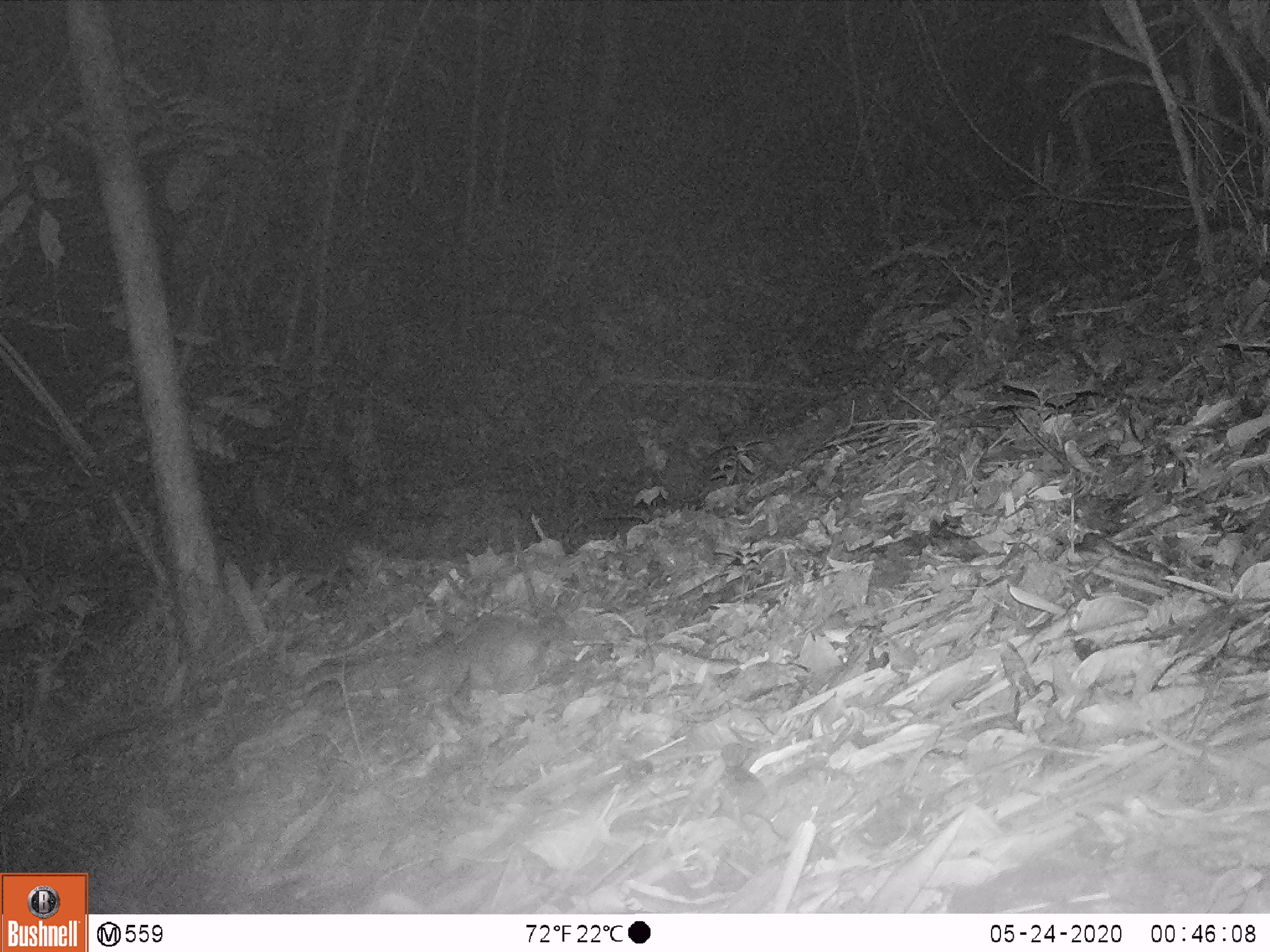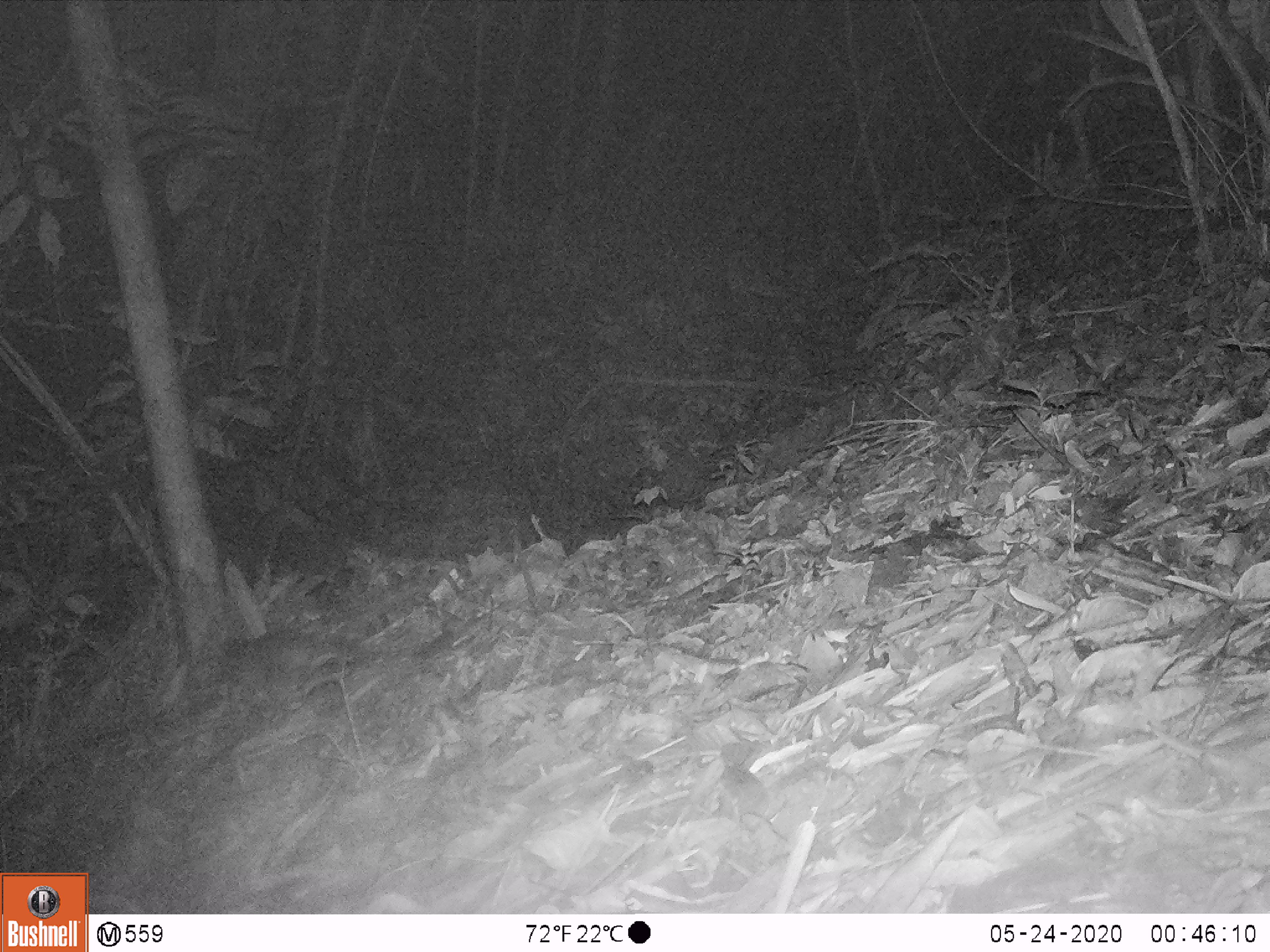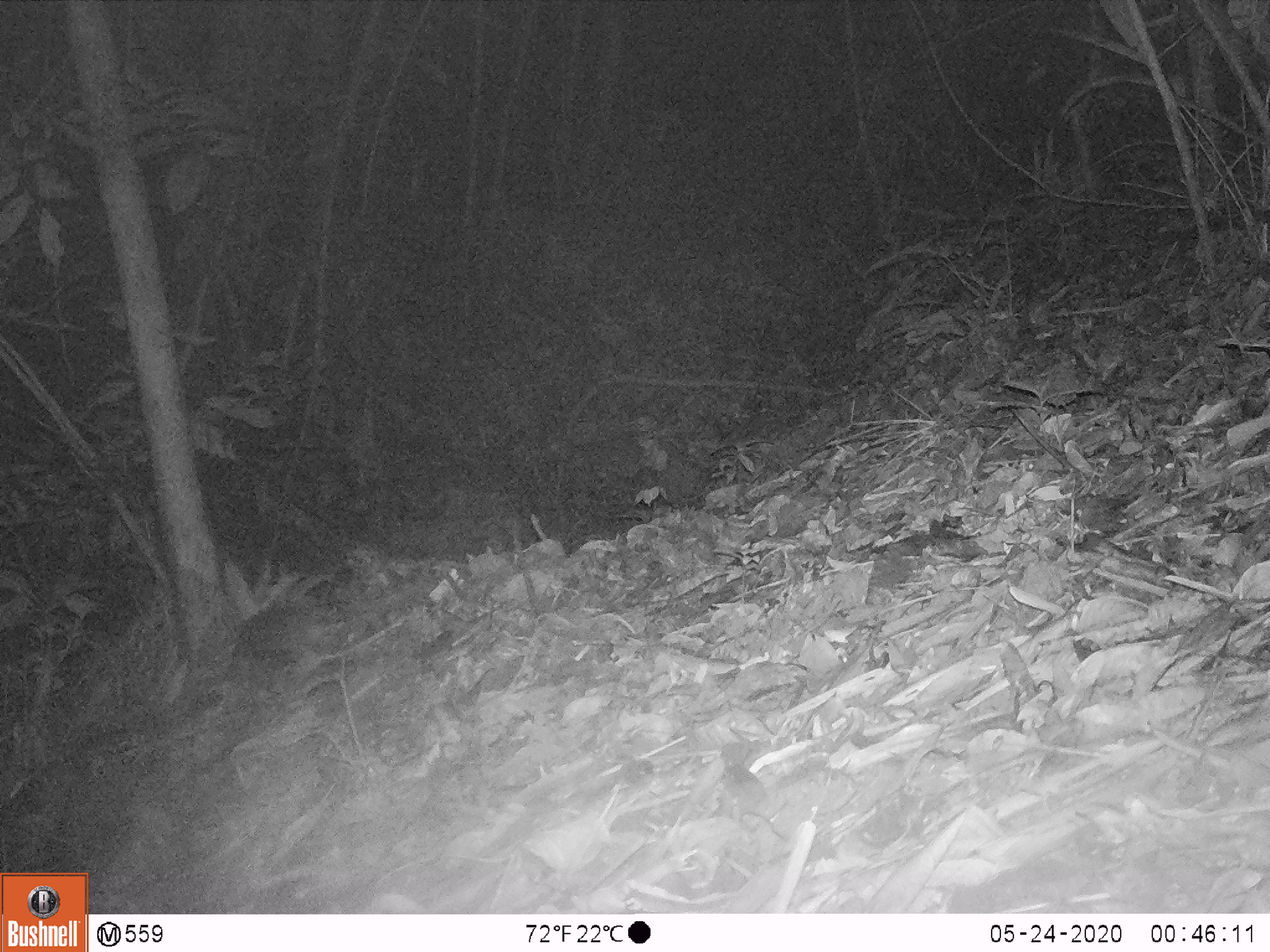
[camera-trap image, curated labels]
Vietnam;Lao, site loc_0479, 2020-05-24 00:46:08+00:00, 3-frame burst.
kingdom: Animalia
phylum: Chordata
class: Mammalia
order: Carnivora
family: Mustelidae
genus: Melogale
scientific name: Melogale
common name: ferret badger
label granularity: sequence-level